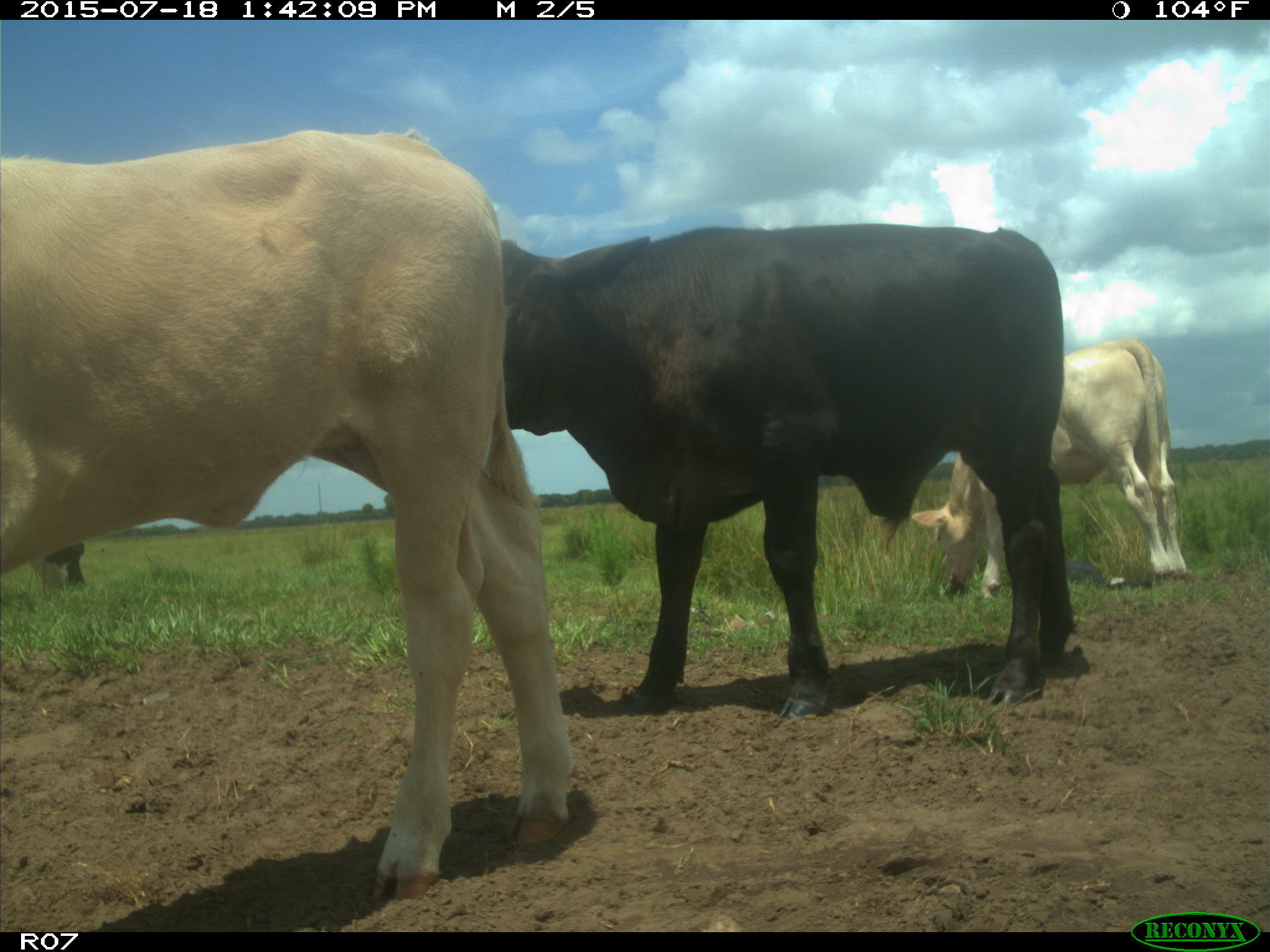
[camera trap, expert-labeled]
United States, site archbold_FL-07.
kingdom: Animalia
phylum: Chordata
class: Mammalia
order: Artiodactyla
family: Bovidae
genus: Bos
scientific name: Bos taurus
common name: domestic cow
Bos taurus (domestic cow).